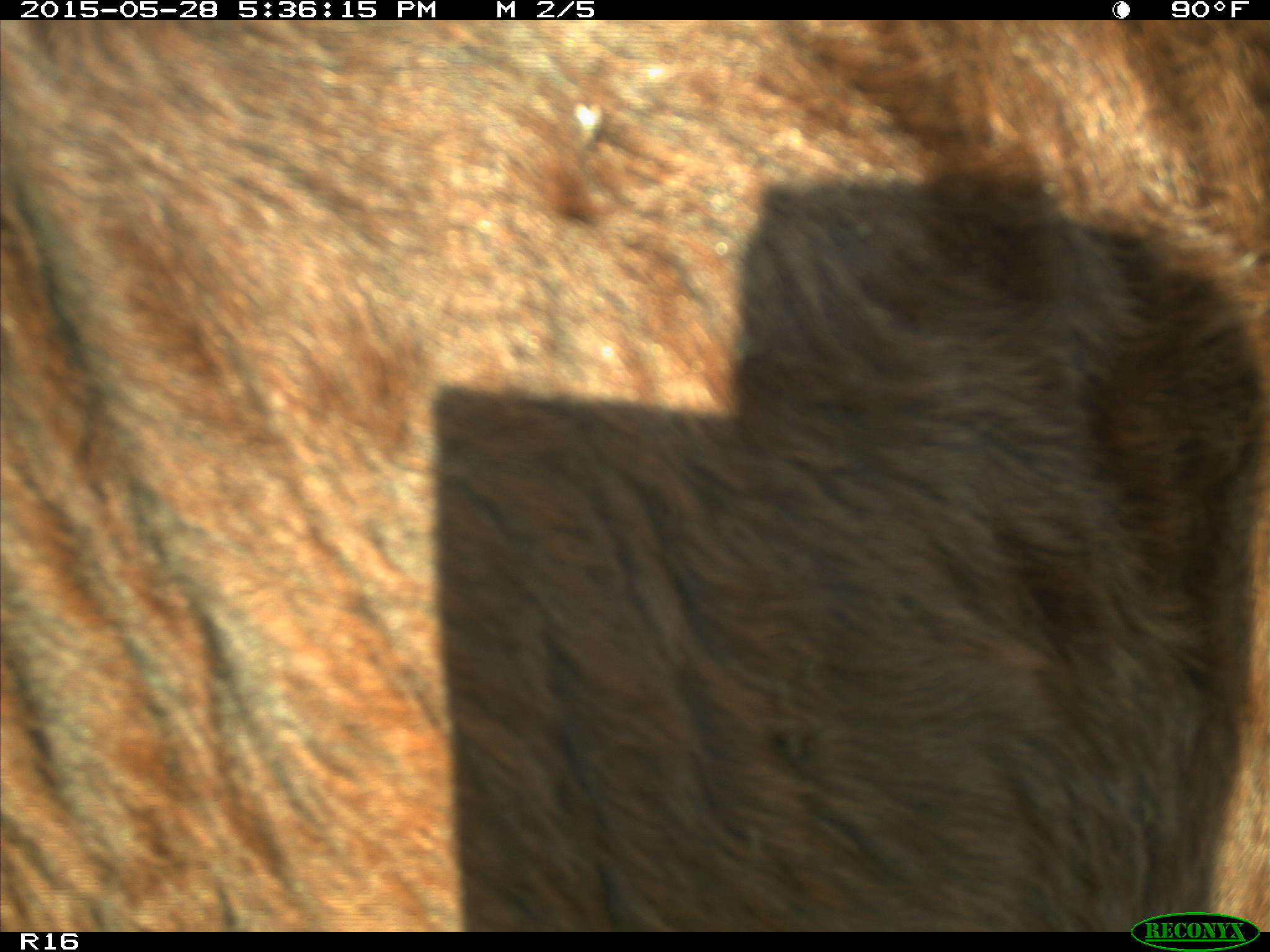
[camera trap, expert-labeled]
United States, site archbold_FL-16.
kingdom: Animalia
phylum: Chordata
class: Mammalia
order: Artiodactyla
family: Bovidae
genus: Bos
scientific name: Bos taurus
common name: domestic cow